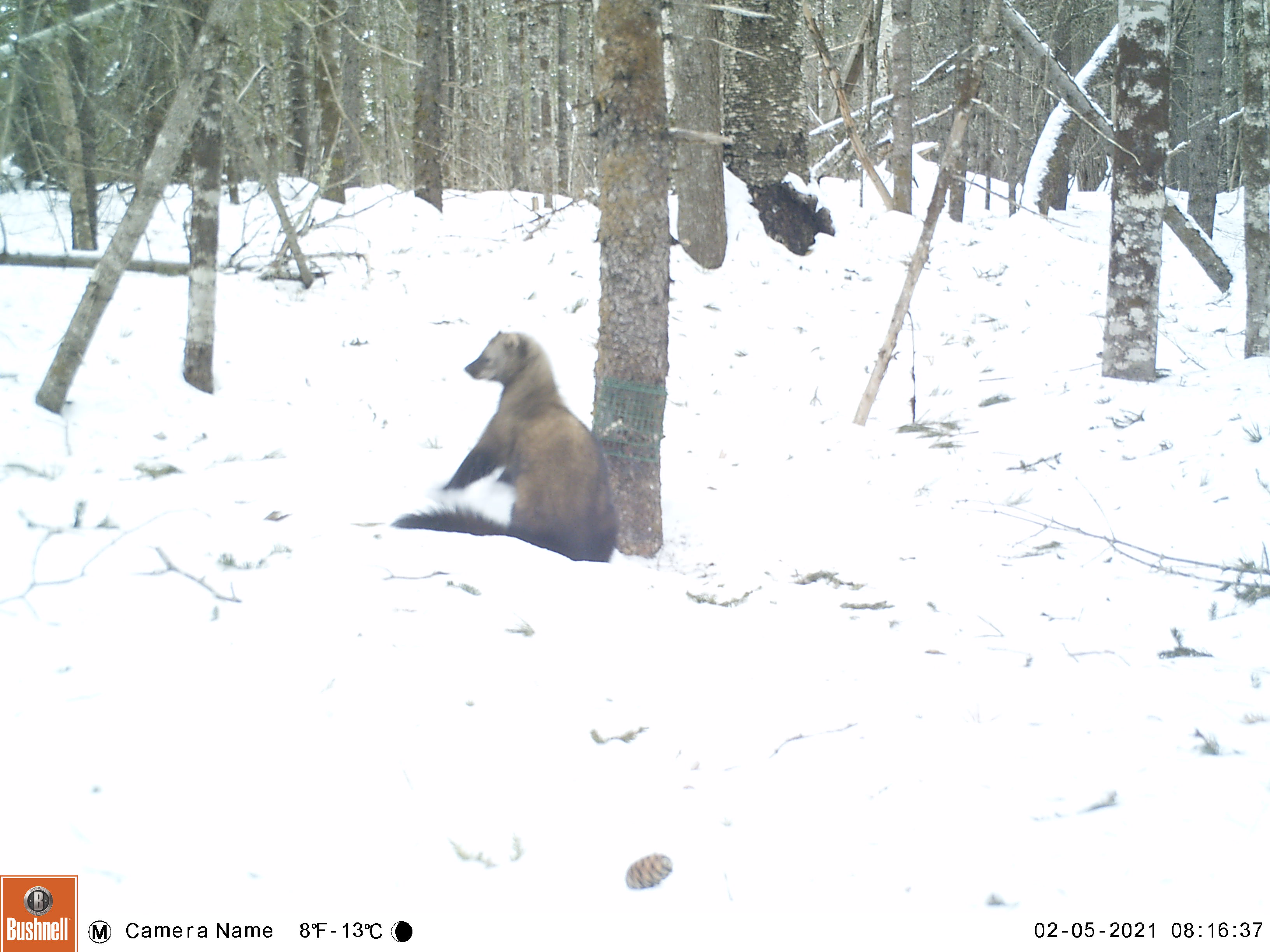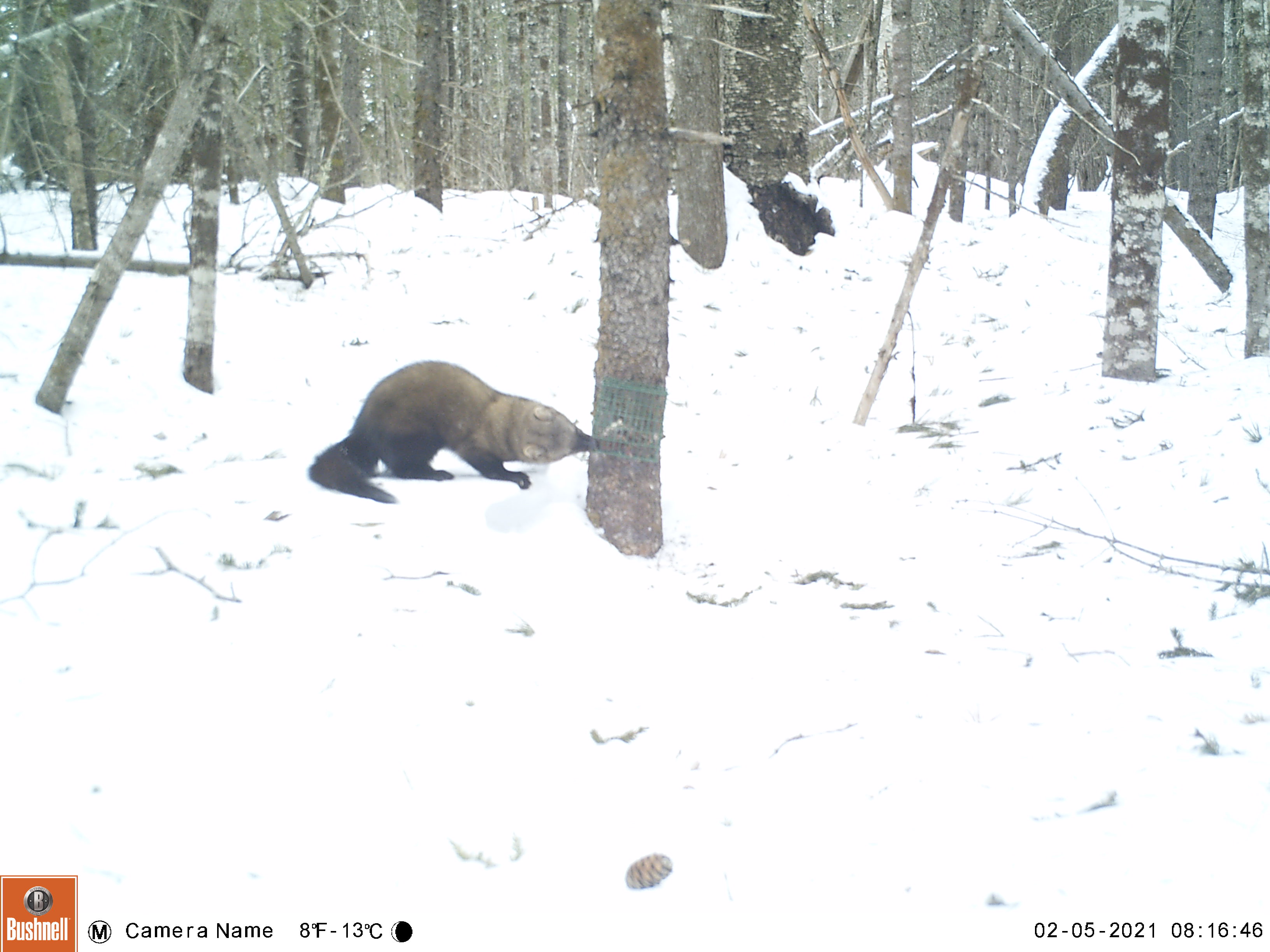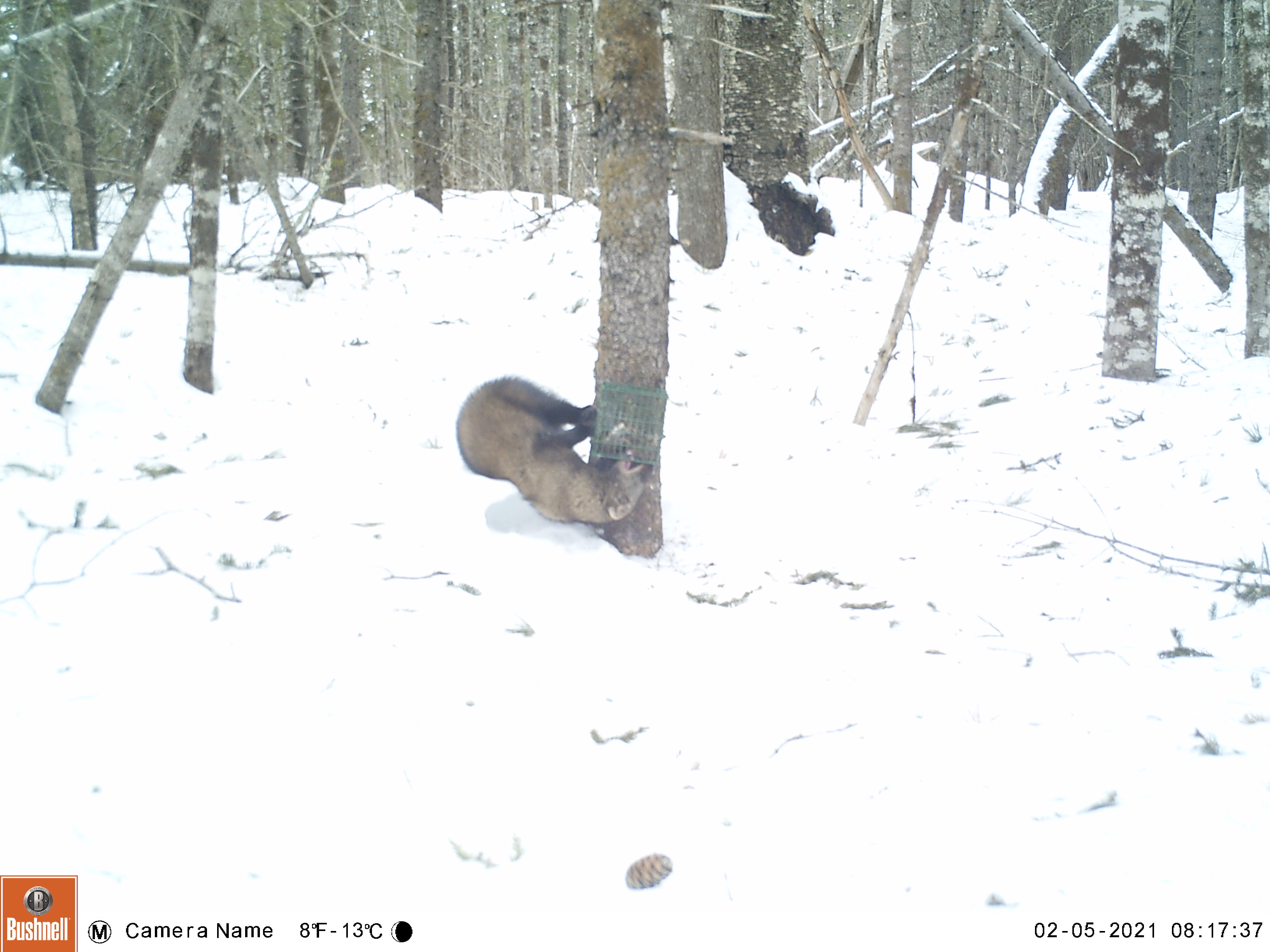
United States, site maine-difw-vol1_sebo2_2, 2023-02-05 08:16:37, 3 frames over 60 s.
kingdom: Animalia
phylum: Chordata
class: Mammalia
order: Carnivora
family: Mustelidae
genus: Pekania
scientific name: Pekania pennanti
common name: fisher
Fisher (Pekania pennanti).